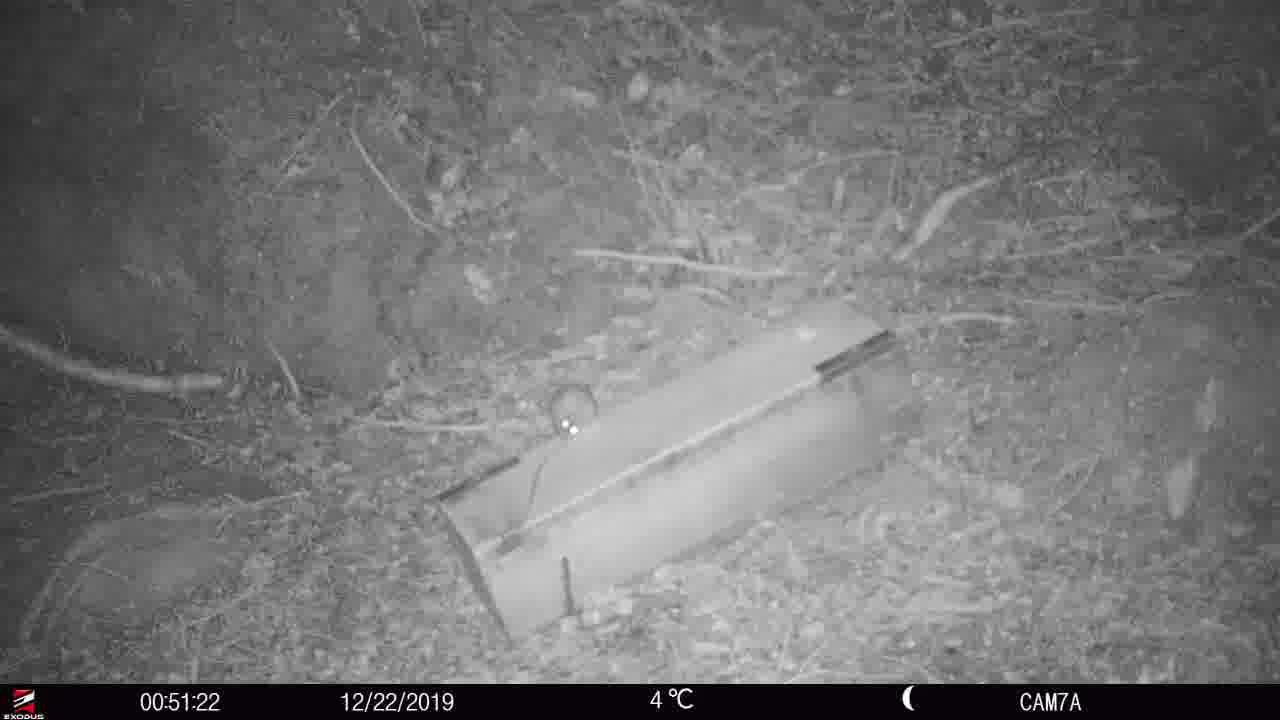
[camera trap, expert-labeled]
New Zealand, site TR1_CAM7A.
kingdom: Animalia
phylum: Chordata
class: Mammalia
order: Rodentia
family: Muridae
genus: Rattus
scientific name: Rattus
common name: rat